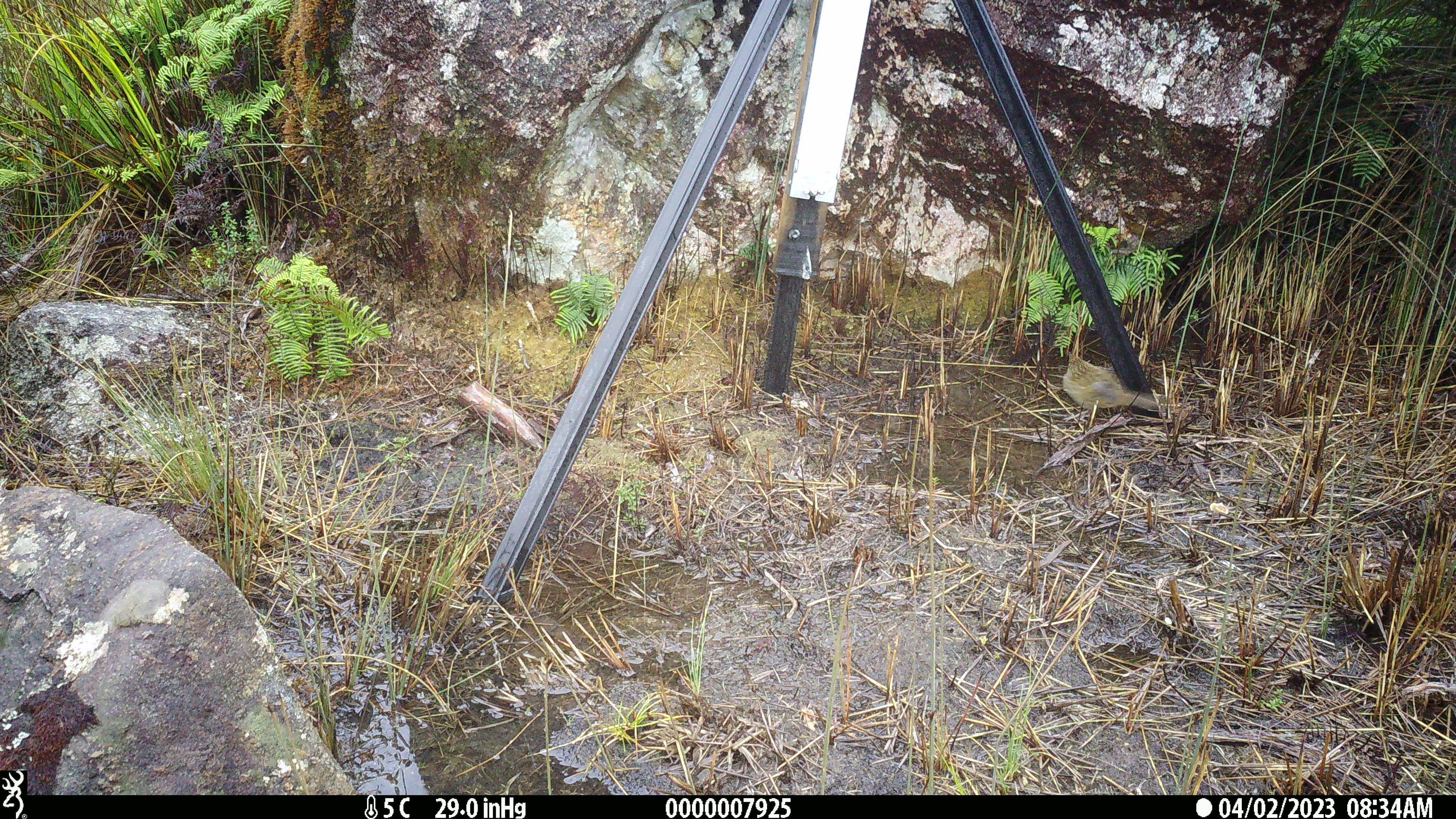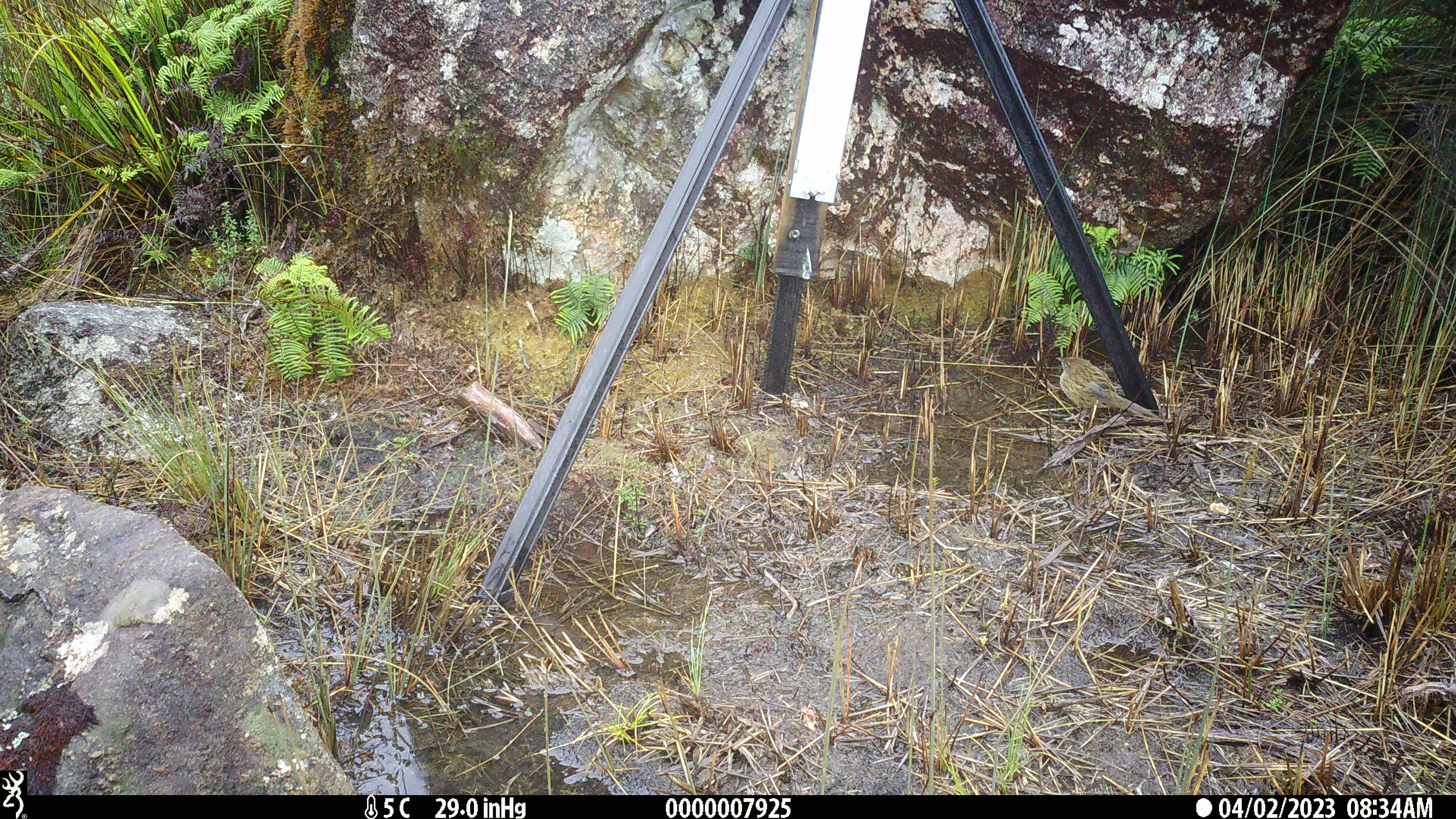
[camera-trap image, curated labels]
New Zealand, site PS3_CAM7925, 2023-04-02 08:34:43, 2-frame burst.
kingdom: Animalia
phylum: Chordata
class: Aves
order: Passeriformes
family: Locustellidae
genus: Megalurus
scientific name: Bowdleria punctata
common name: new zealand fernbird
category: fernbird